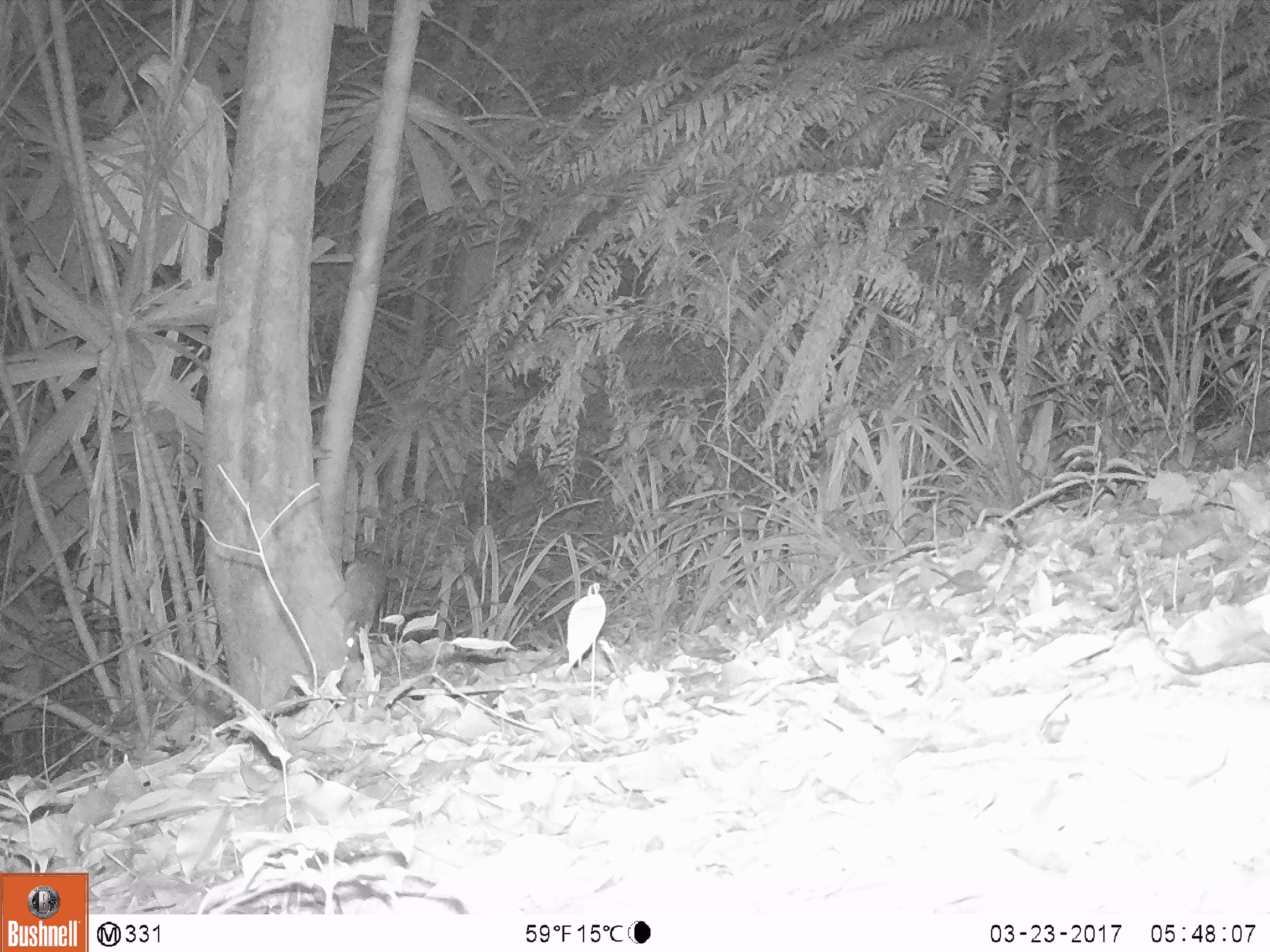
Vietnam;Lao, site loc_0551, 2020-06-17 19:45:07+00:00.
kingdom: Animalia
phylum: Chordata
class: Mammalia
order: Rodentia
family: Muridae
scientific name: Muridae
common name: old-world mice and rats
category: unidentified murid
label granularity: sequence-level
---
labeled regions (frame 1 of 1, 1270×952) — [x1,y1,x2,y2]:
unidentified murid: [327,550,387,663]